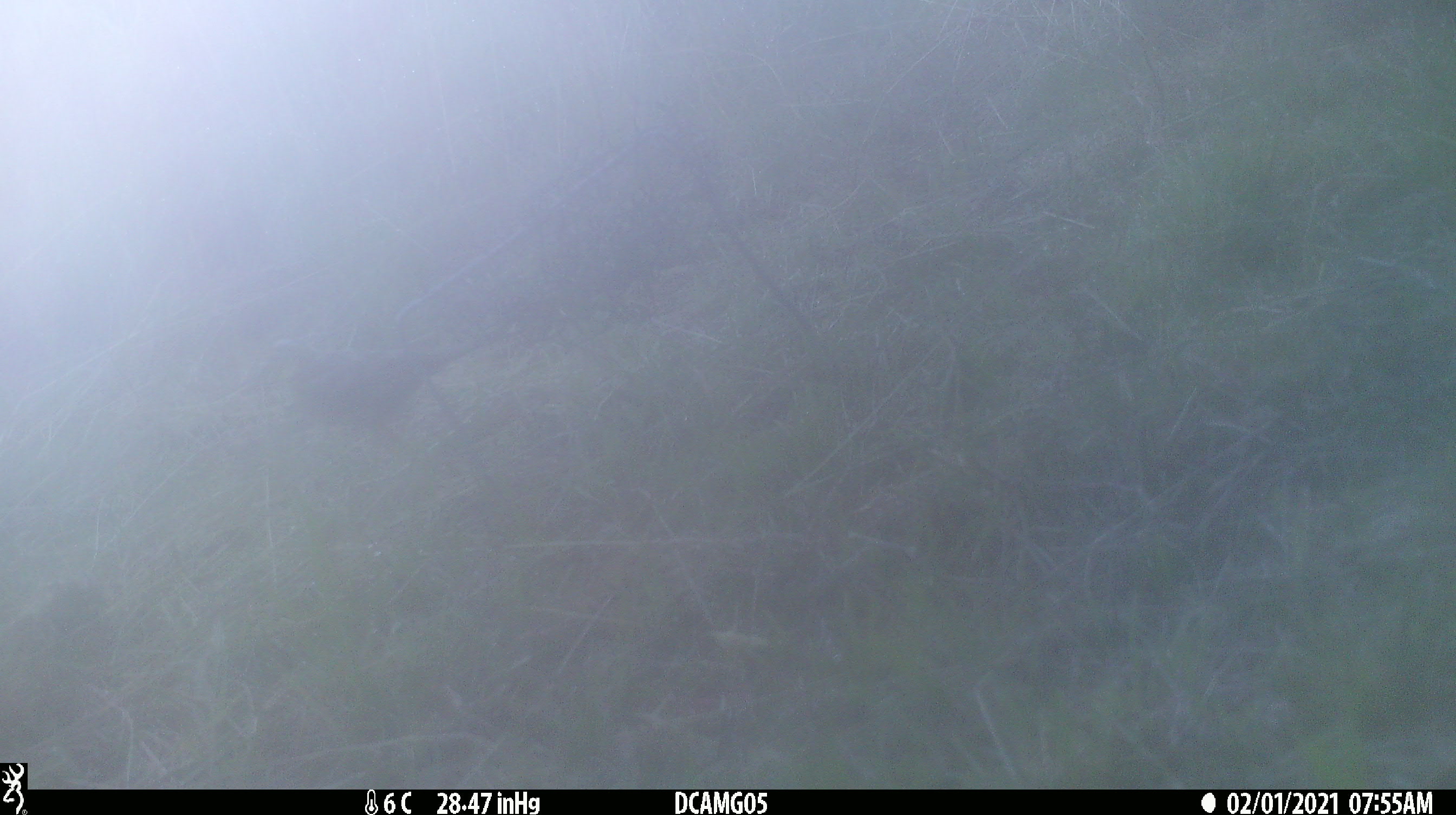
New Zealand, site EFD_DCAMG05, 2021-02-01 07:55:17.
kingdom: Animalia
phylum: Chordata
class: Aves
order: Passeriformes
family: Emberizidae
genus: Emberiza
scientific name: Emberiza citrinella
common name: yellowhammer